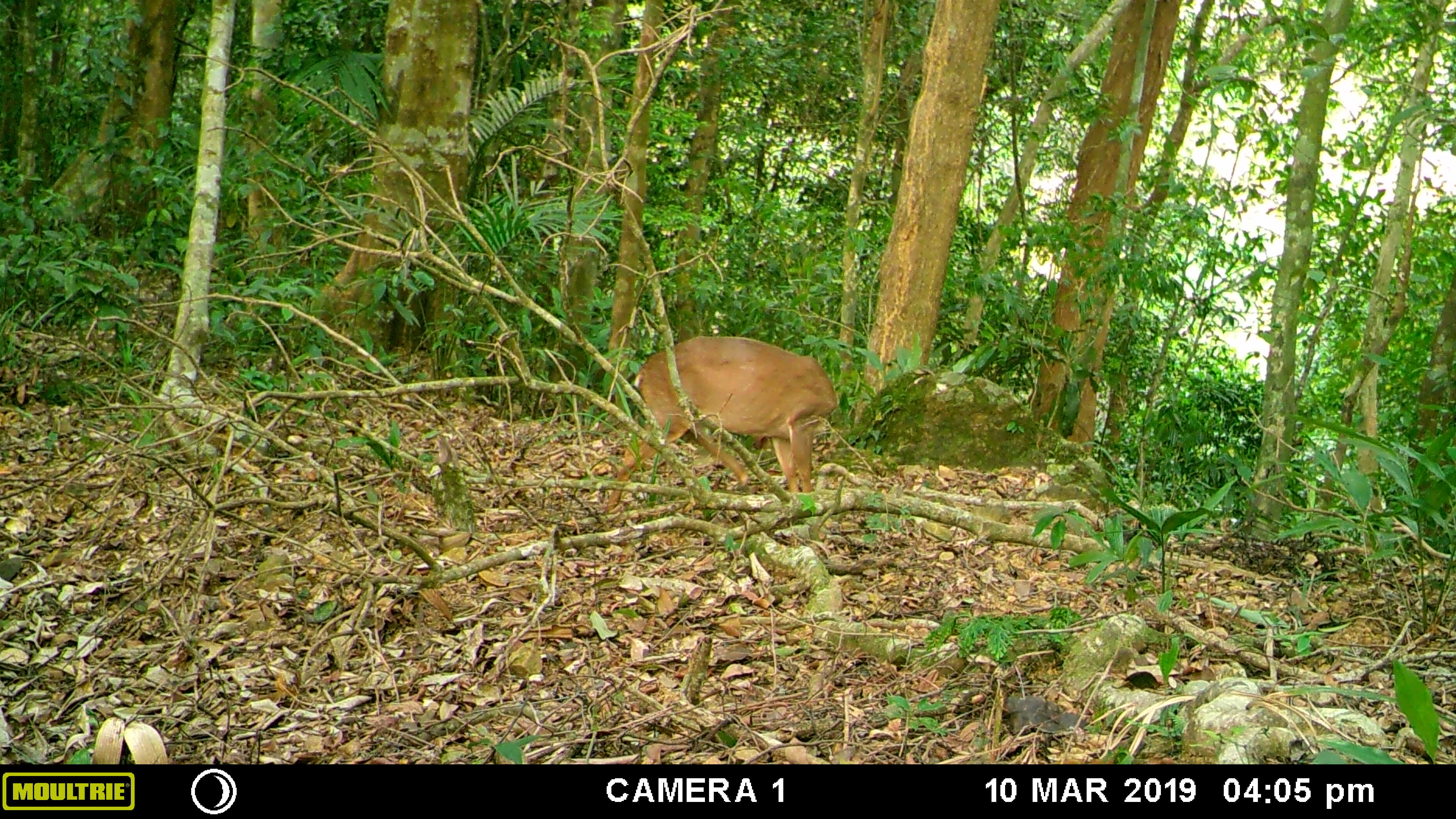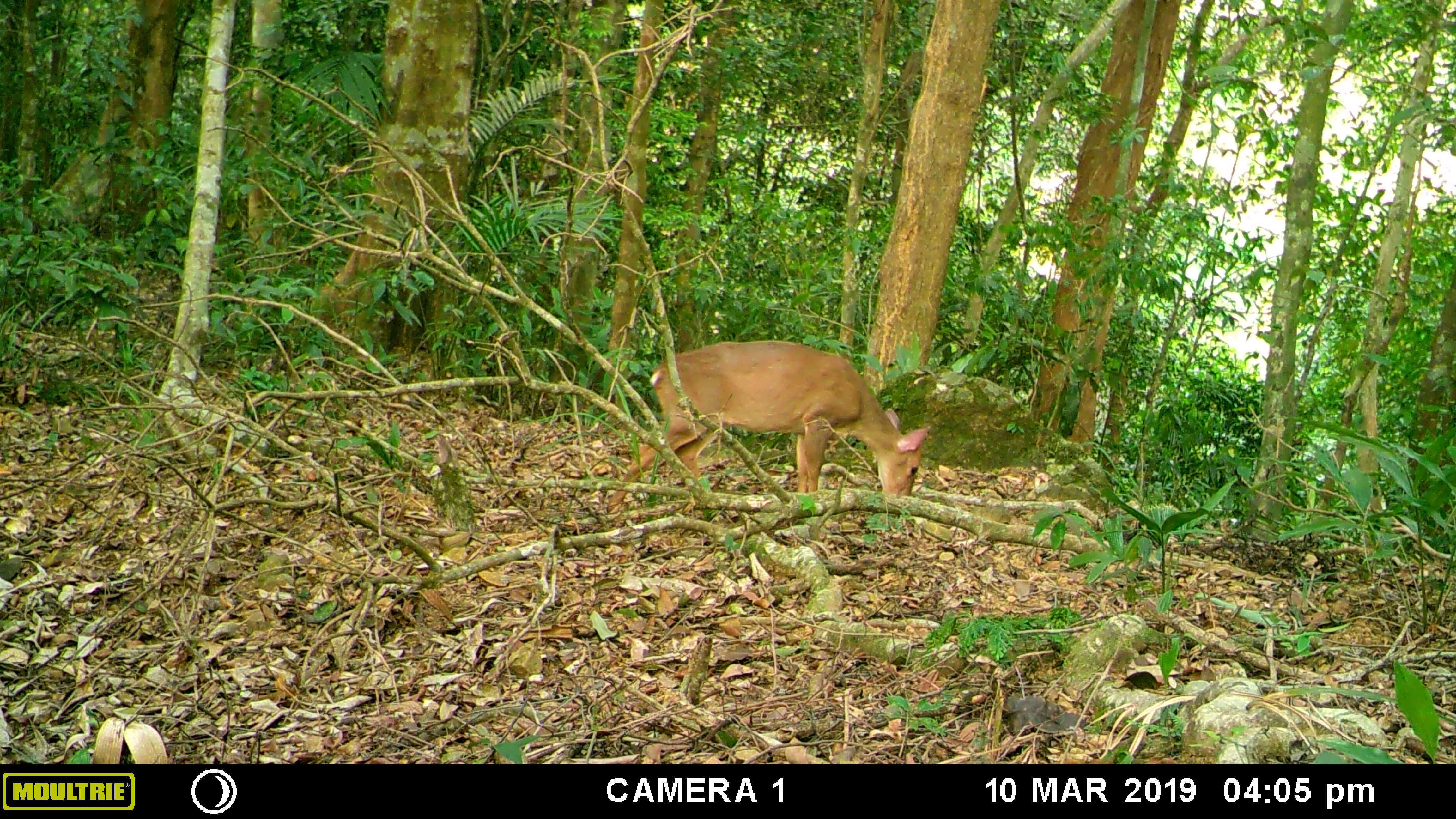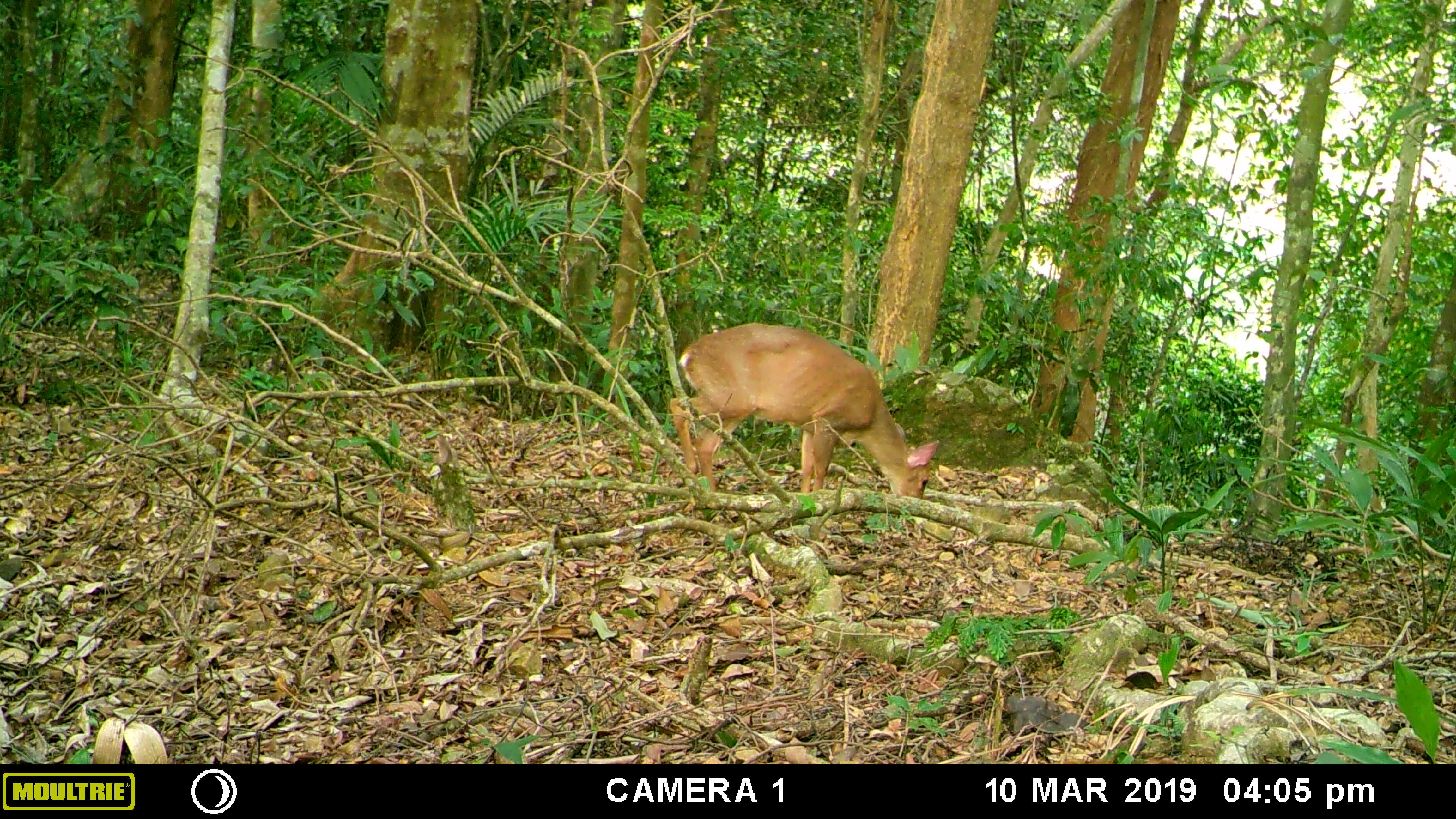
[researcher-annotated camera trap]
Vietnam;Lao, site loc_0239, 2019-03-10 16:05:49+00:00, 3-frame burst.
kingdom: Animalia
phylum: Chordata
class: Mammalia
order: Artiodactyla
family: Cervidae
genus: Muntiacus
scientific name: Muntiacus vuquangensis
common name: large-antlered muntjac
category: large antlered muntjac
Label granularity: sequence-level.